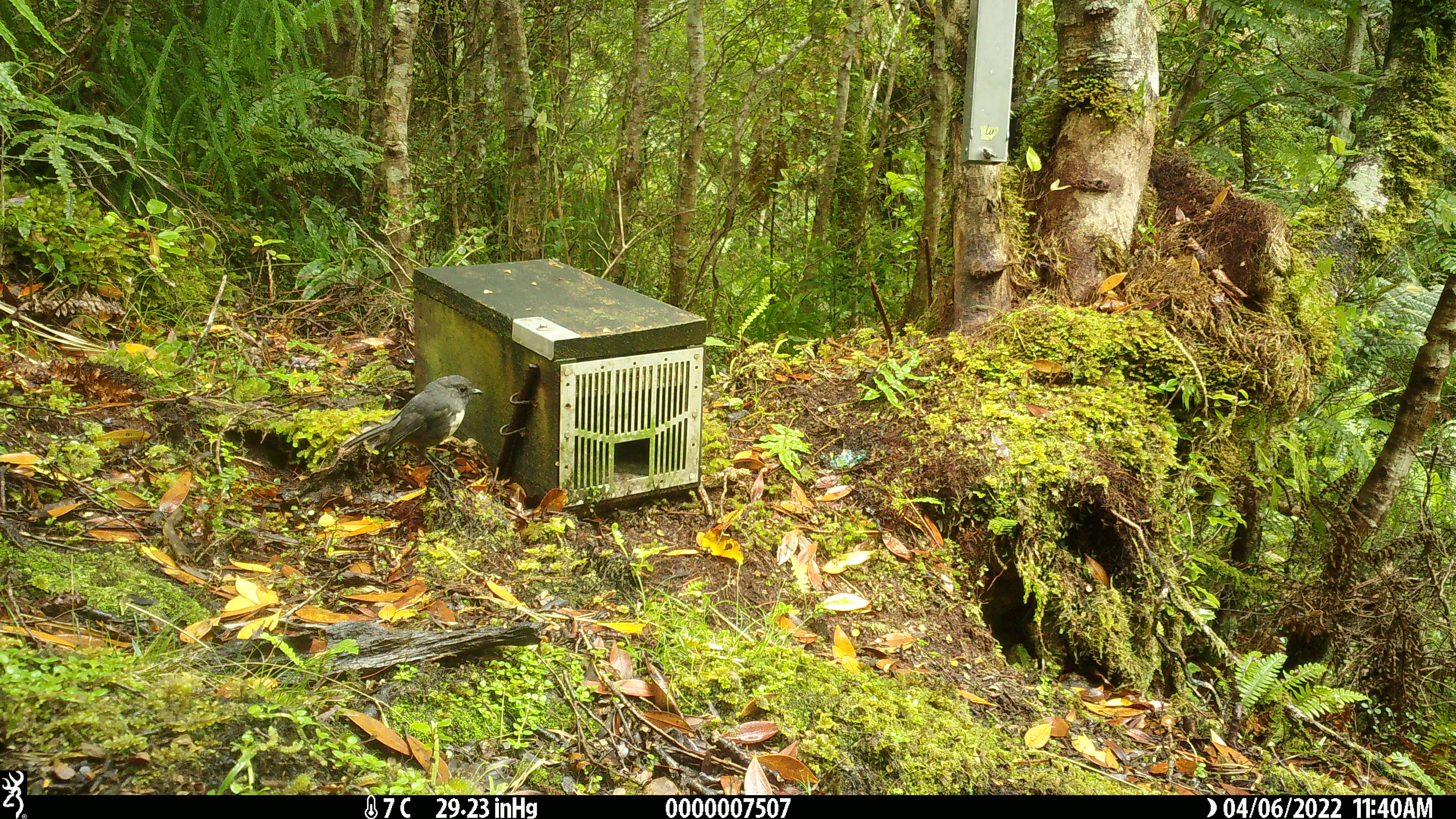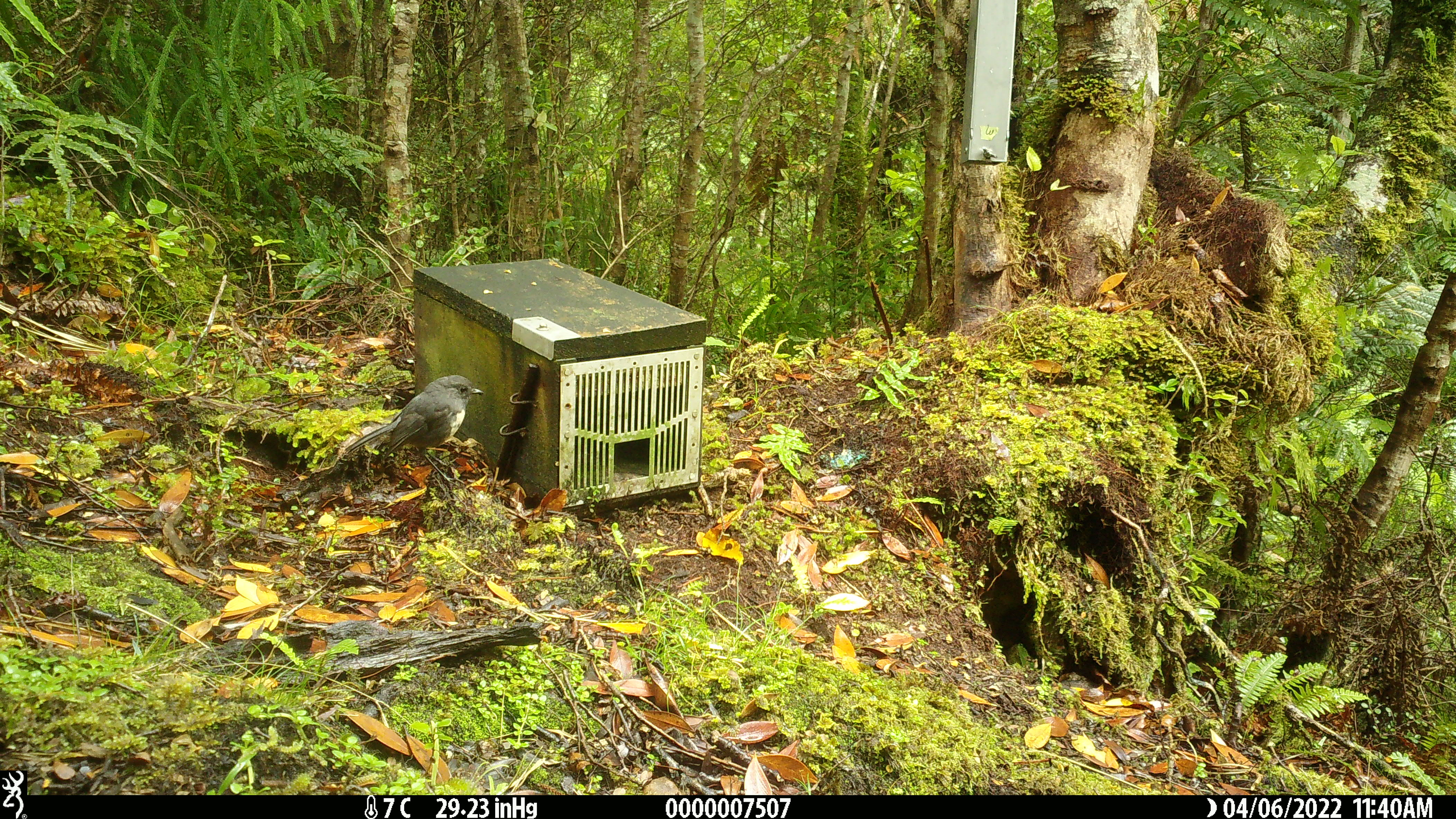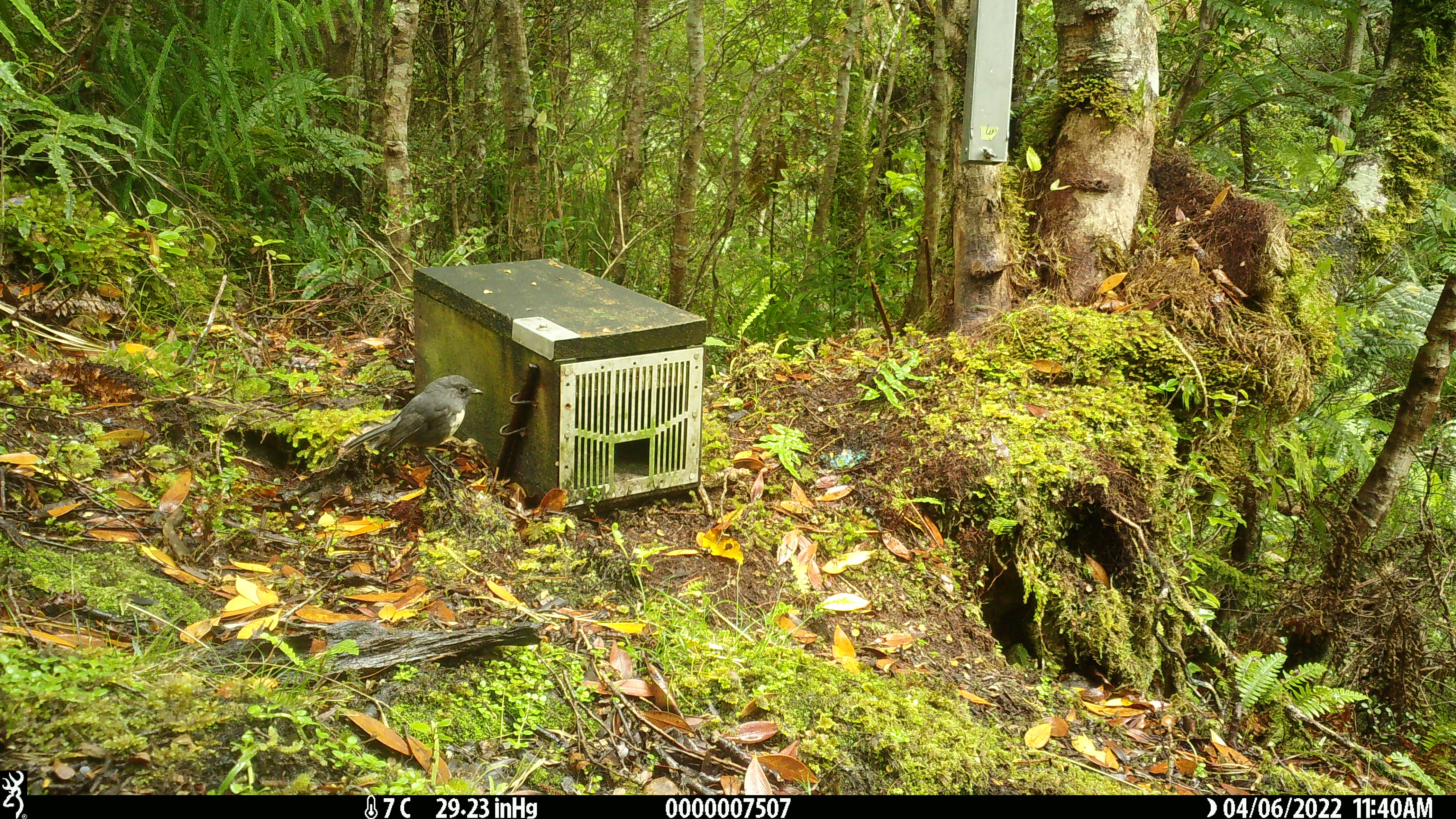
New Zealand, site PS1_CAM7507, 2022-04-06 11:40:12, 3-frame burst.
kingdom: Animalia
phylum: Chordata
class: Aves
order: Passeriformes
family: Petroicidae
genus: Petroica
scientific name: Petroica australis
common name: new zealand robin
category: robin